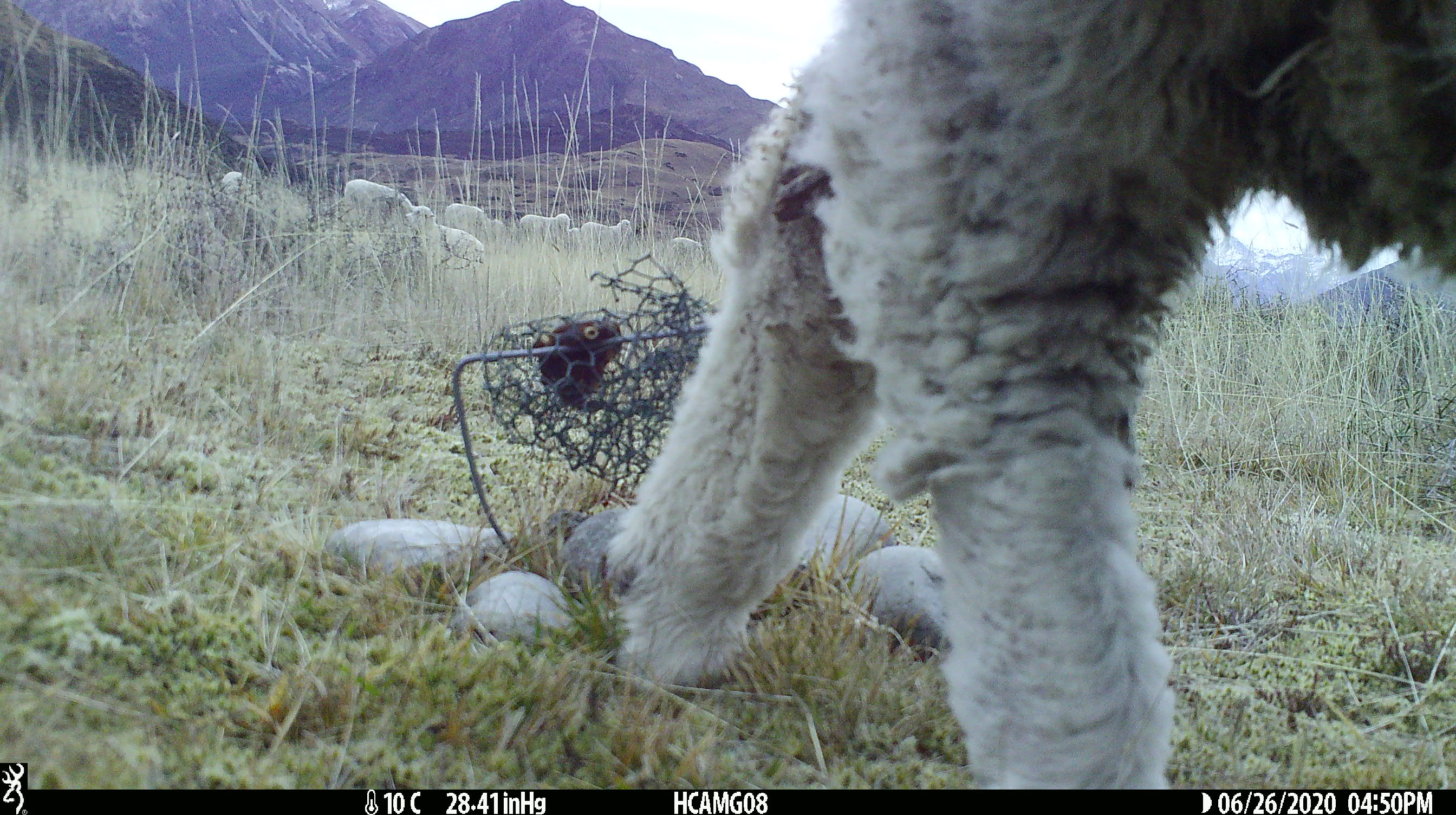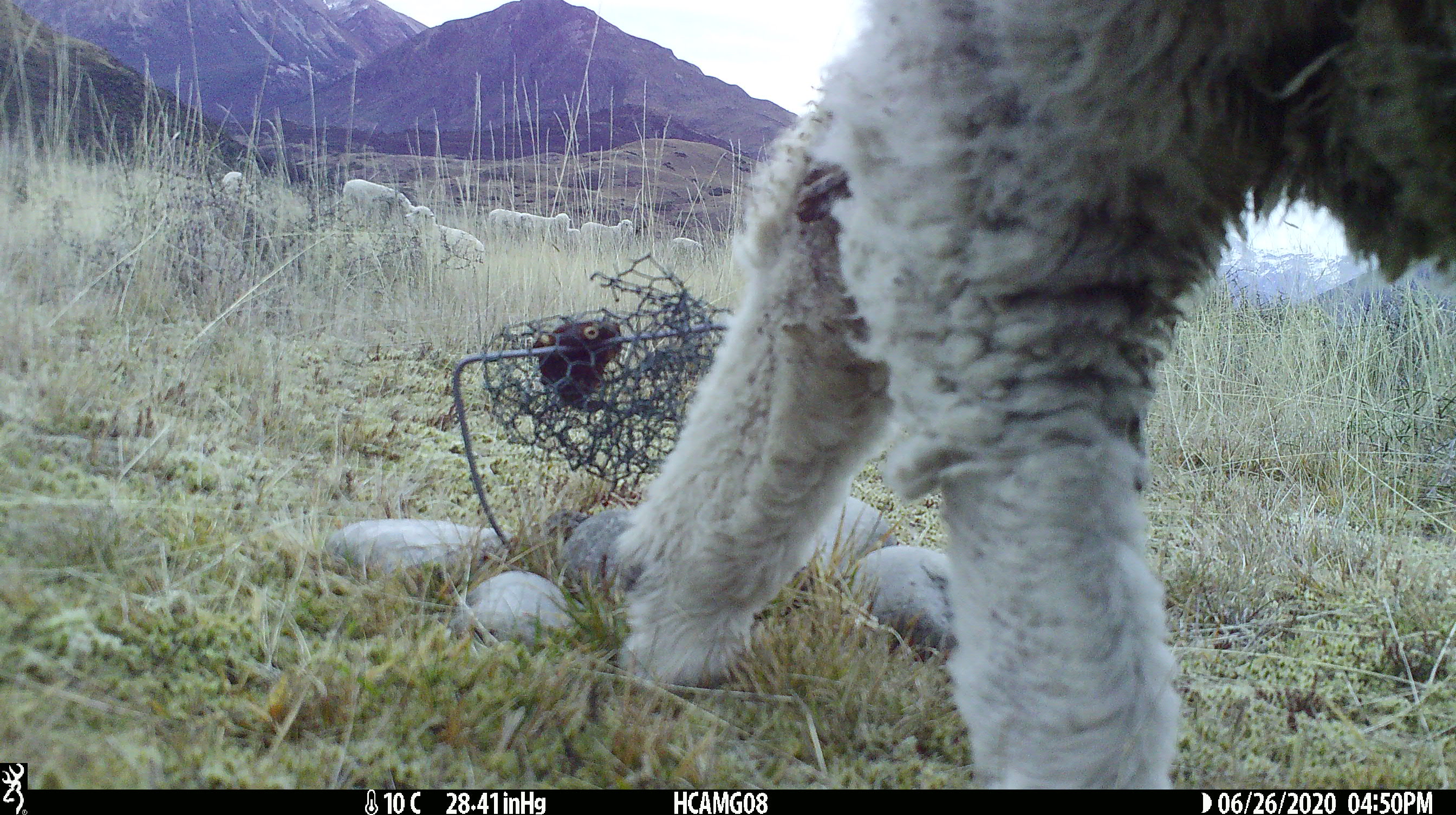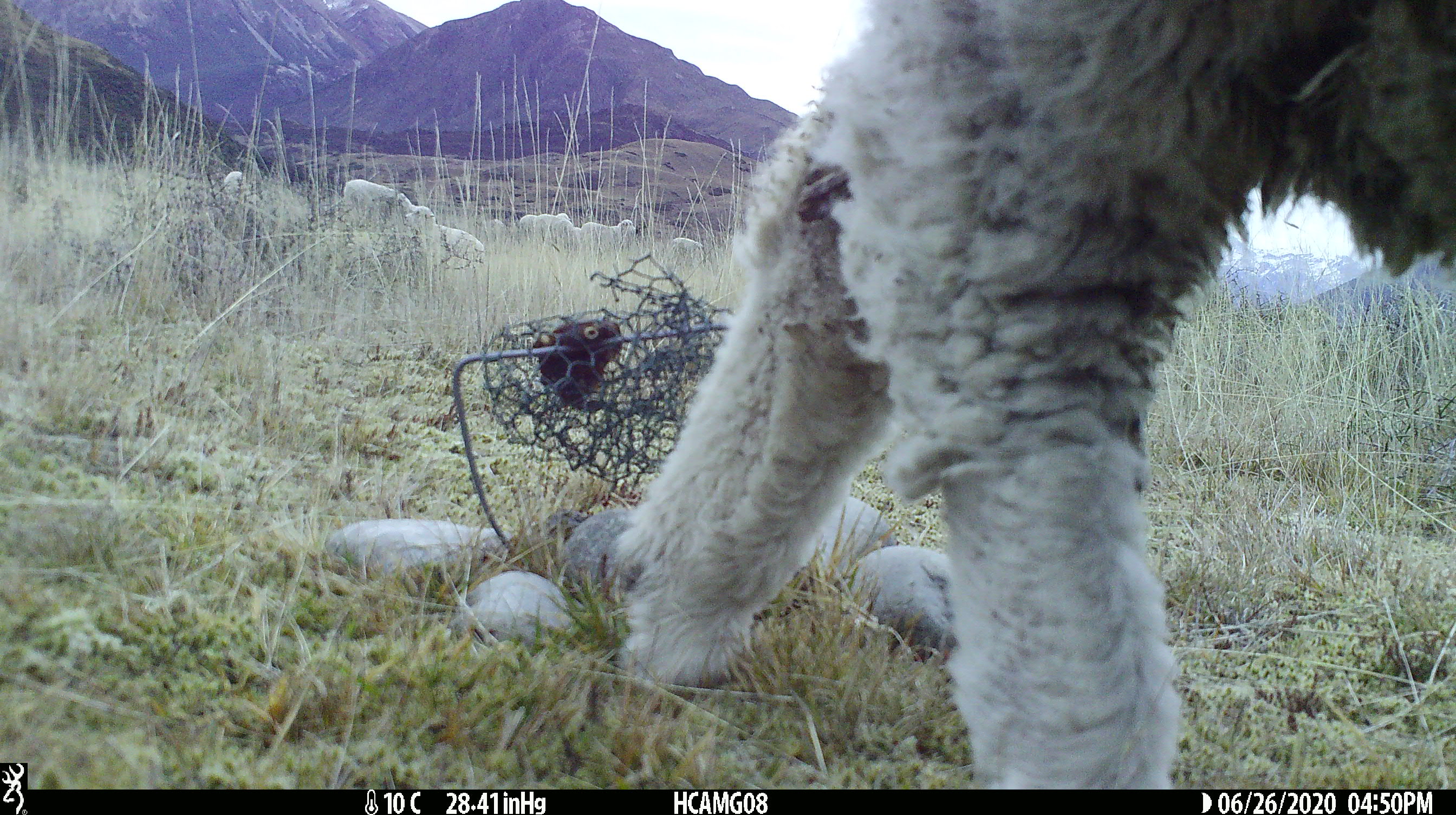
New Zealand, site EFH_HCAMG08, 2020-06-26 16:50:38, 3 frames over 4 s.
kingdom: Animalia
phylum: Chordata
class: Mammalia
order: Artiodactyla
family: Bovidae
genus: Ovis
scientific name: Ovis aries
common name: domestic sheep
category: sheep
Sheep (domestic sheep) (Ovis aries).